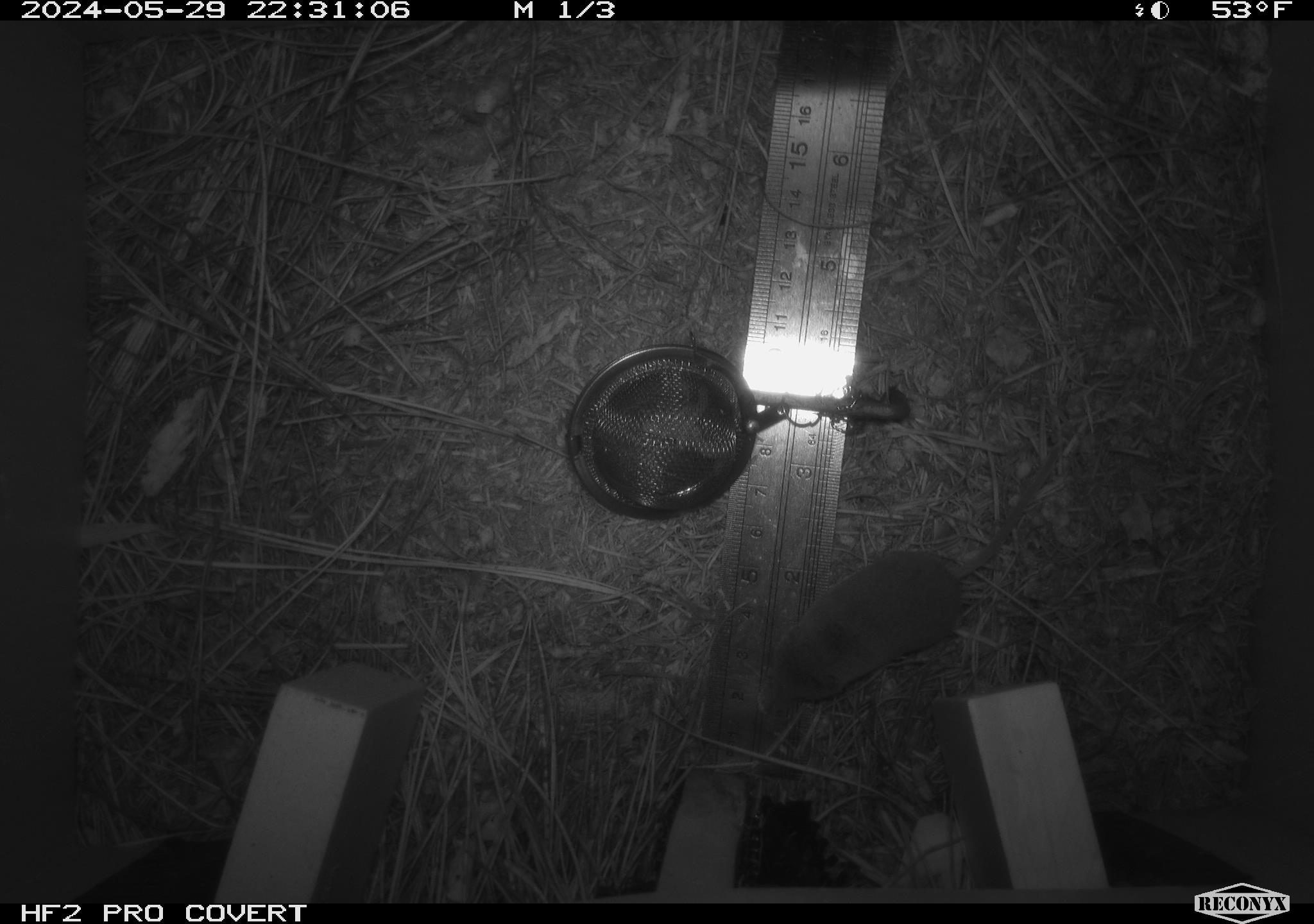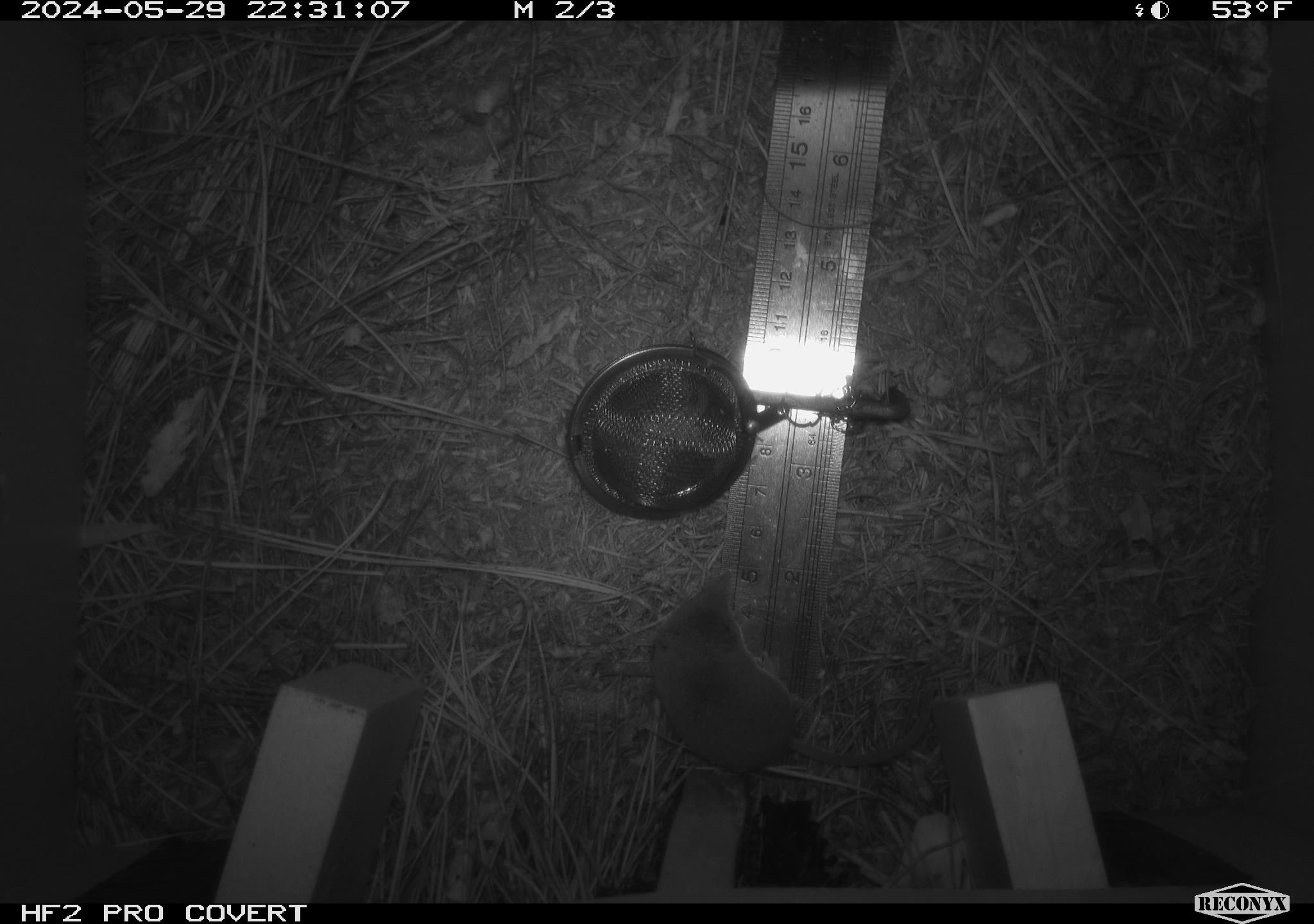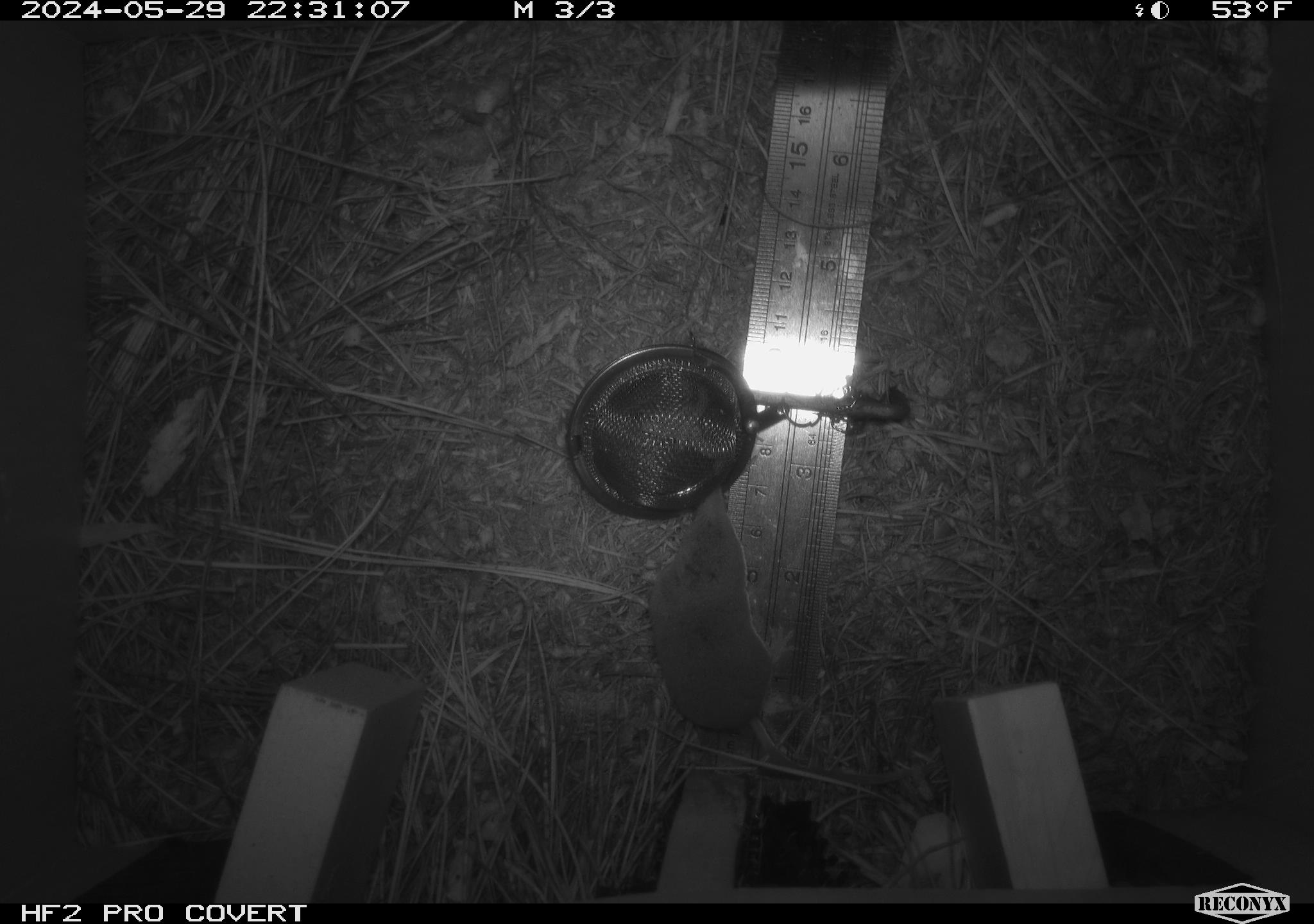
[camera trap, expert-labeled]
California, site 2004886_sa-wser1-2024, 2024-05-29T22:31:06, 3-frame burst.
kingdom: Animalia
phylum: Chordata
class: Mammalia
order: Eulipotyphla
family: Soricidae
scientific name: Soricidae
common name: shrews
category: soricidae family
Soricidae family (shrews) (Soricidae).